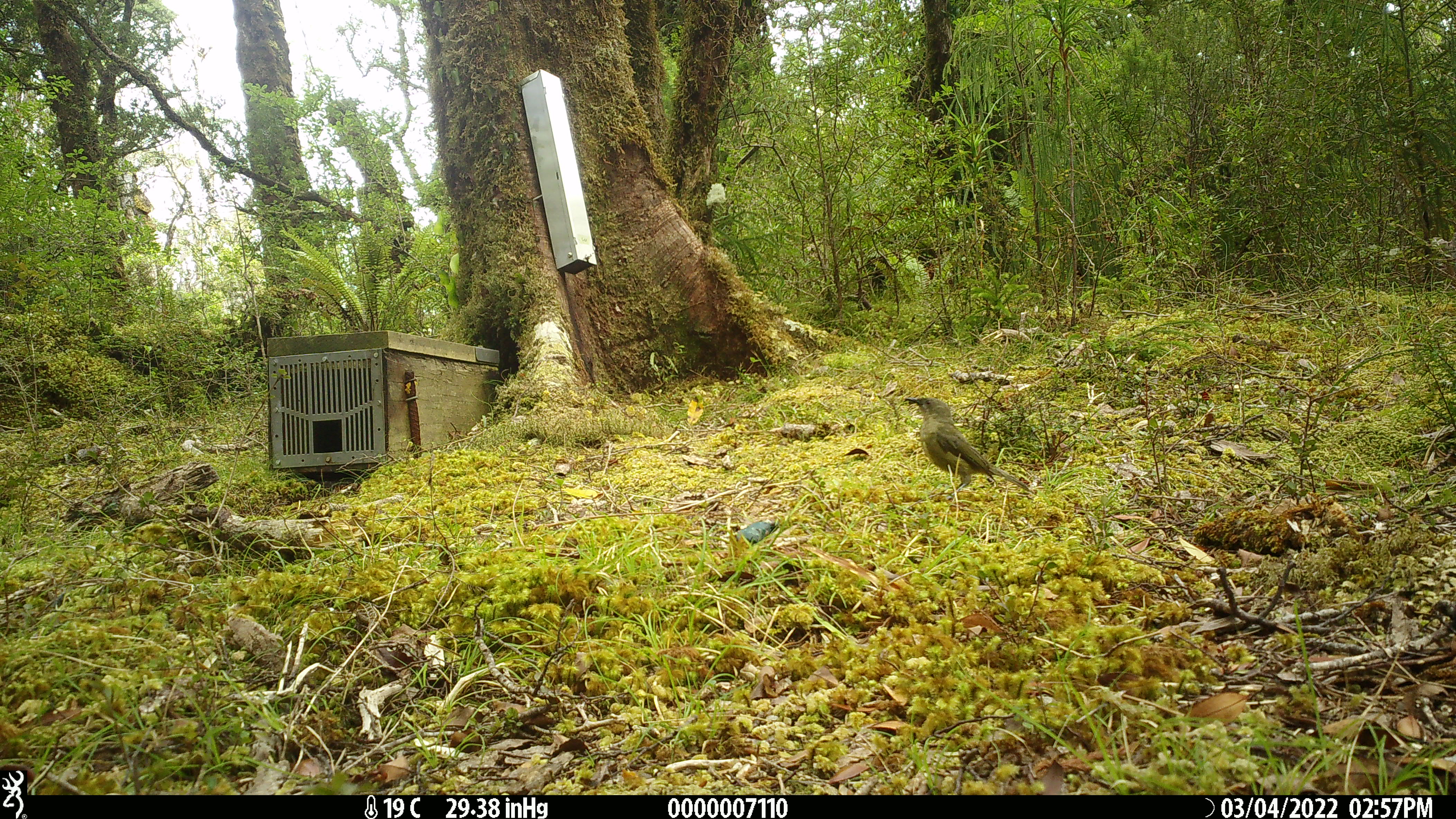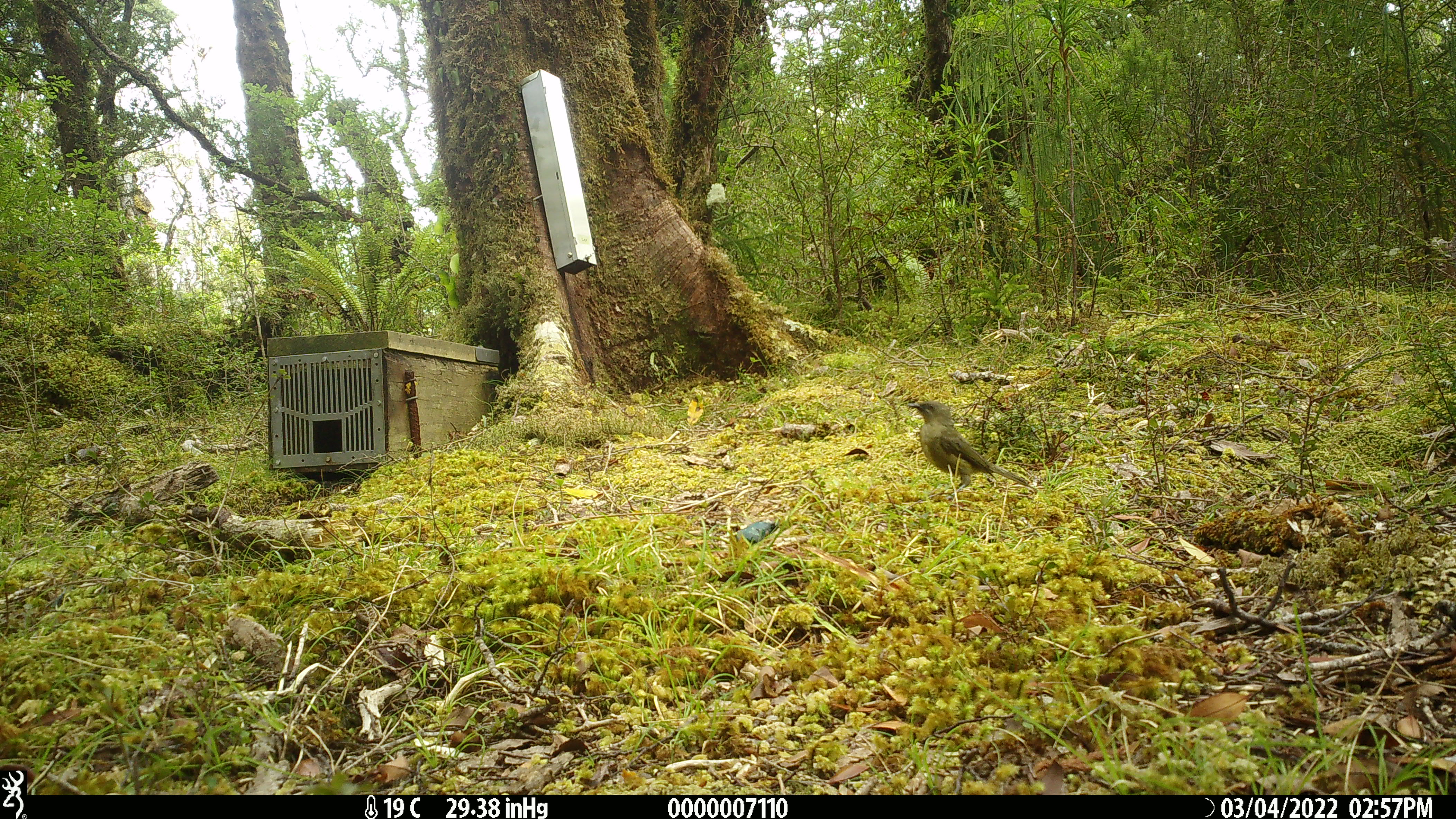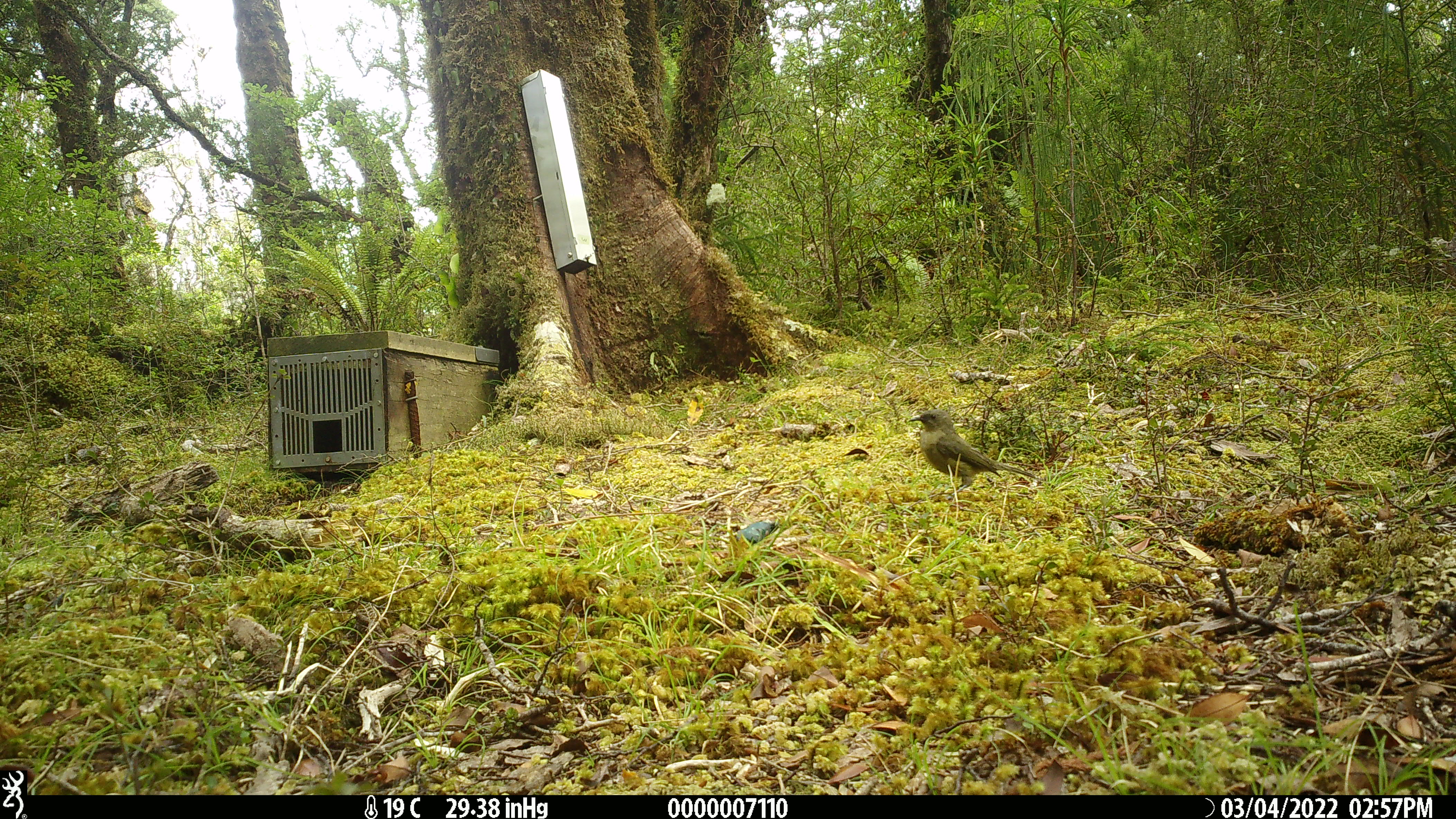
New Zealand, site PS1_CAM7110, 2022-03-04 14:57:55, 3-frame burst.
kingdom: Animalia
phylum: Chordata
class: Aves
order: Passeriformes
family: Meliphagidae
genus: Anthornis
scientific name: Anthornis melanura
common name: new zealand bellbird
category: bellbird